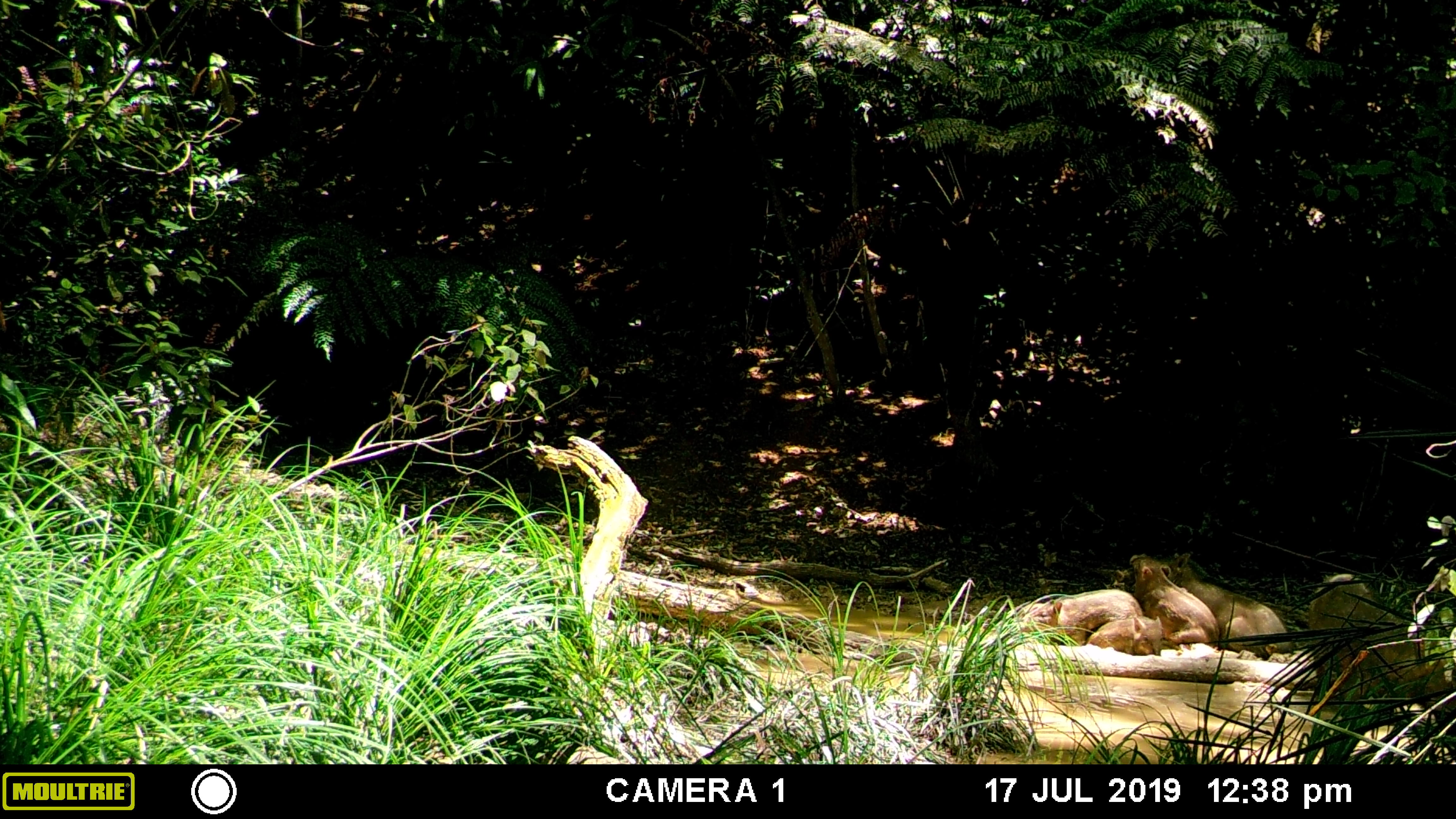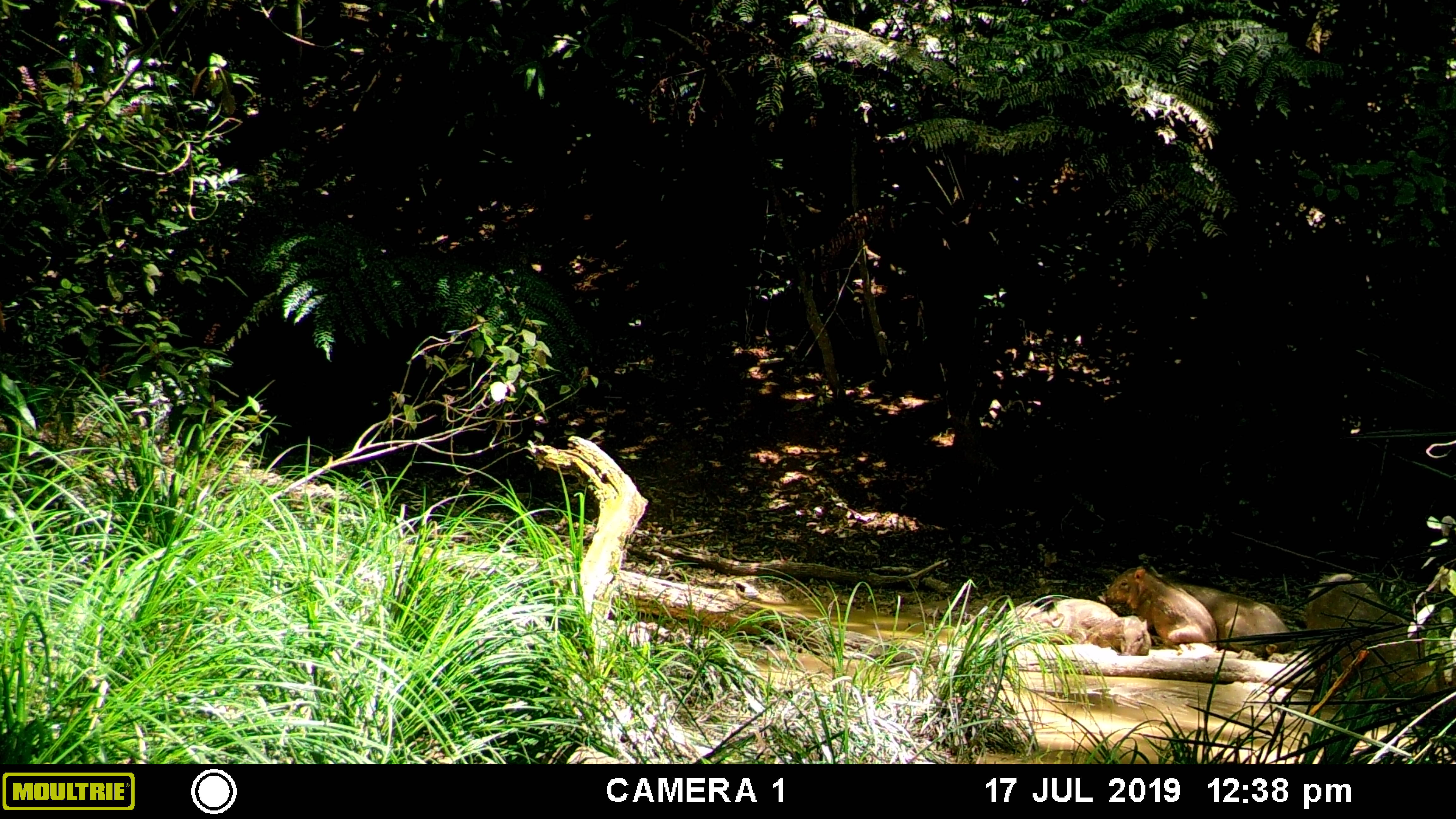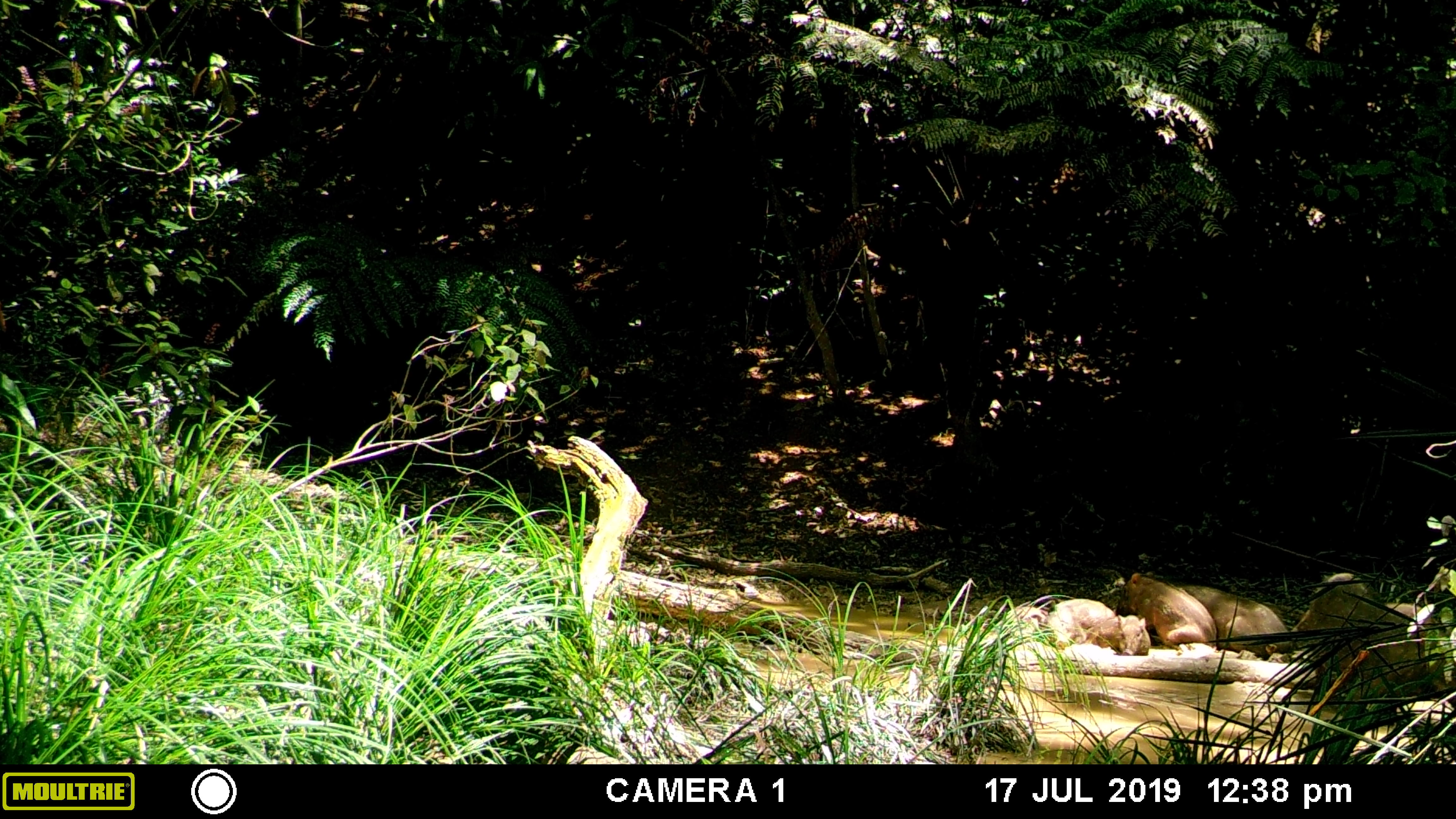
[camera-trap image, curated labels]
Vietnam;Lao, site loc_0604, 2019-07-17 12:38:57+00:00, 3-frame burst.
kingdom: Animalia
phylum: Chordata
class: Mammalia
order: Artiodactyla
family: Suidae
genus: Sus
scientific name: Sus scrofa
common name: eurasian wild pig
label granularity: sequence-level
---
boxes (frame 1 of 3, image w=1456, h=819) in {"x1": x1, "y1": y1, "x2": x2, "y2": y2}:
eurasian wild pig: {"x1": 1308, "y1": 573, "x2": 1455, "y2": 739}; {"x1": 1166, "y1": 552, "x2": 1295, "y2": 657}; {"x1": 1128, "y1": 553, "x2": 1220, "y2": 654}; {"x1": 1019, "y1": 587, "x2": 1144, "y2": 650}; {"x1": 1084, "y1": 615, "x2": 1163, "y2": 658}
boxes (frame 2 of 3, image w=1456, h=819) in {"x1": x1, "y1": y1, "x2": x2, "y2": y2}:
eurasian wild pig: {"x1": 1308, "y1": 573, "x2": 1453, "y2": 716}; {"x1": 1150, "y1": 566, "x2": 1296, "y2": 660}; {"x1": 1097, "y1": 565, "x2": 1218, "y2": 652}; {"x1": 1017, "y1": 598, "x2": 1118, "y2": 649}; {"x1": 1077, "y1": 616, "x2": 1150, "y2": 656}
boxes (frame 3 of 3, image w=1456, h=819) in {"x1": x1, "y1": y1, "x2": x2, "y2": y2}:
eurasian wild pig: {"x1": 1293, "y1": 573, "x2": 1444, "y2": 710}; {"x1": 1180, "y1": 585, "x2": 1294, "y2": 657}; {"x1": 1118, "y1": 570, "x2": 1217, "y2": 651}; {"x1": 1040, "y1": 598, "x2": 1118, "y2": 651}; {"x1": 1084, "y1": 614, "x2": 1151, "y2": 656}